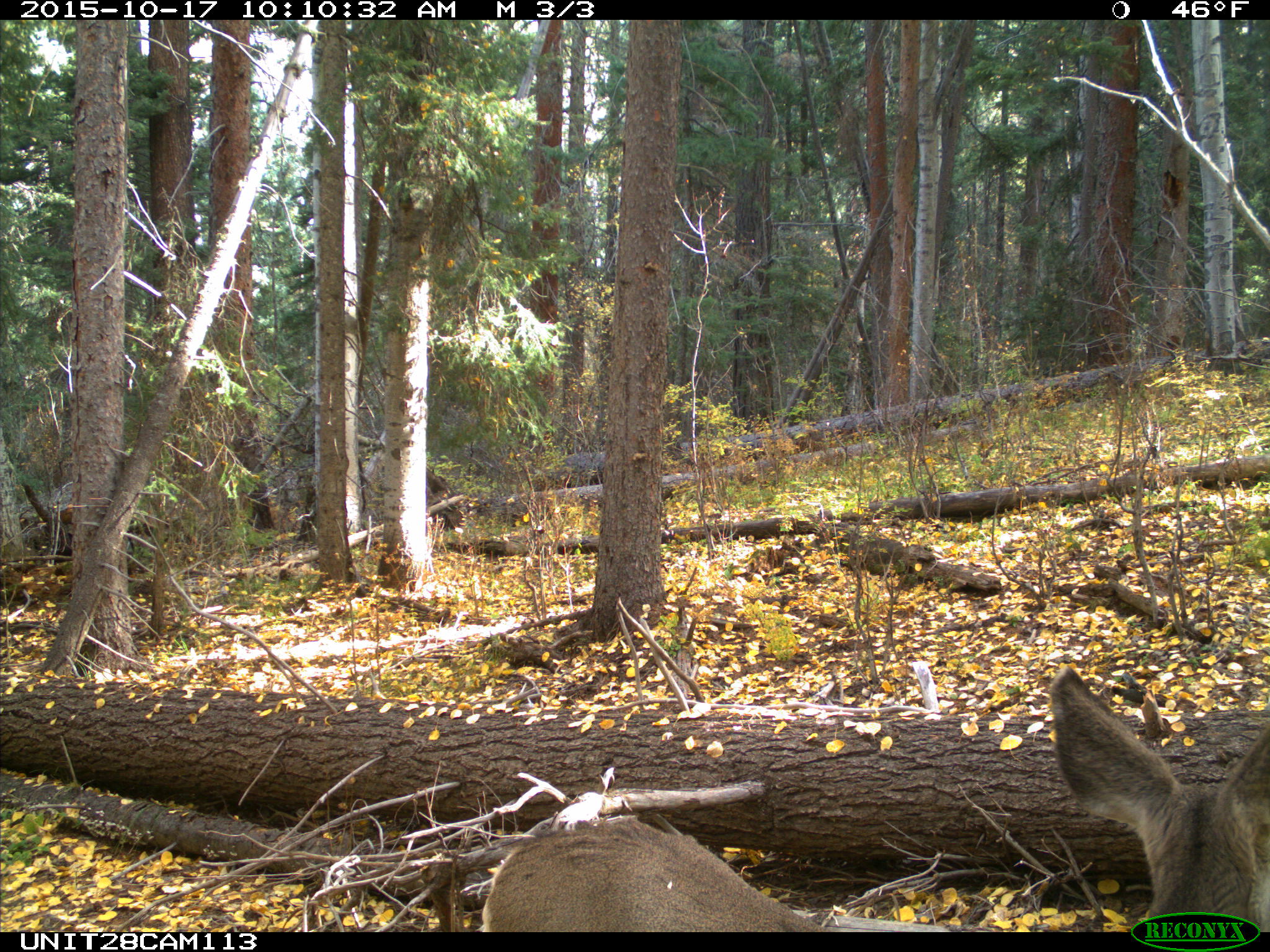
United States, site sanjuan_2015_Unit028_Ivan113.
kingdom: Animalia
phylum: Chordata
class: Mammalia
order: Artiodactyla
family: Cervidae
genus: Odocoileus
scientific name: Odocoileus hemionus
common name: mule deer